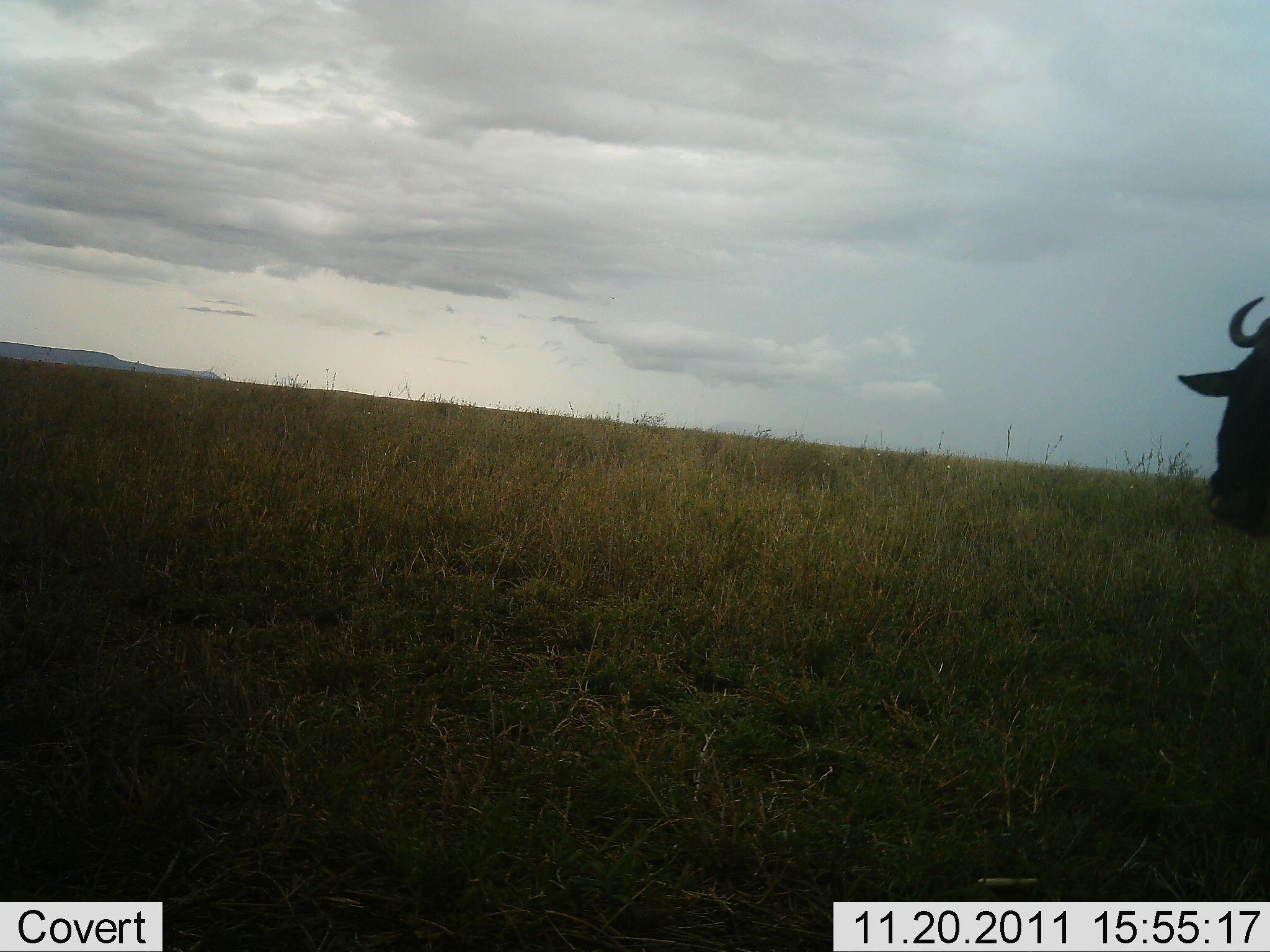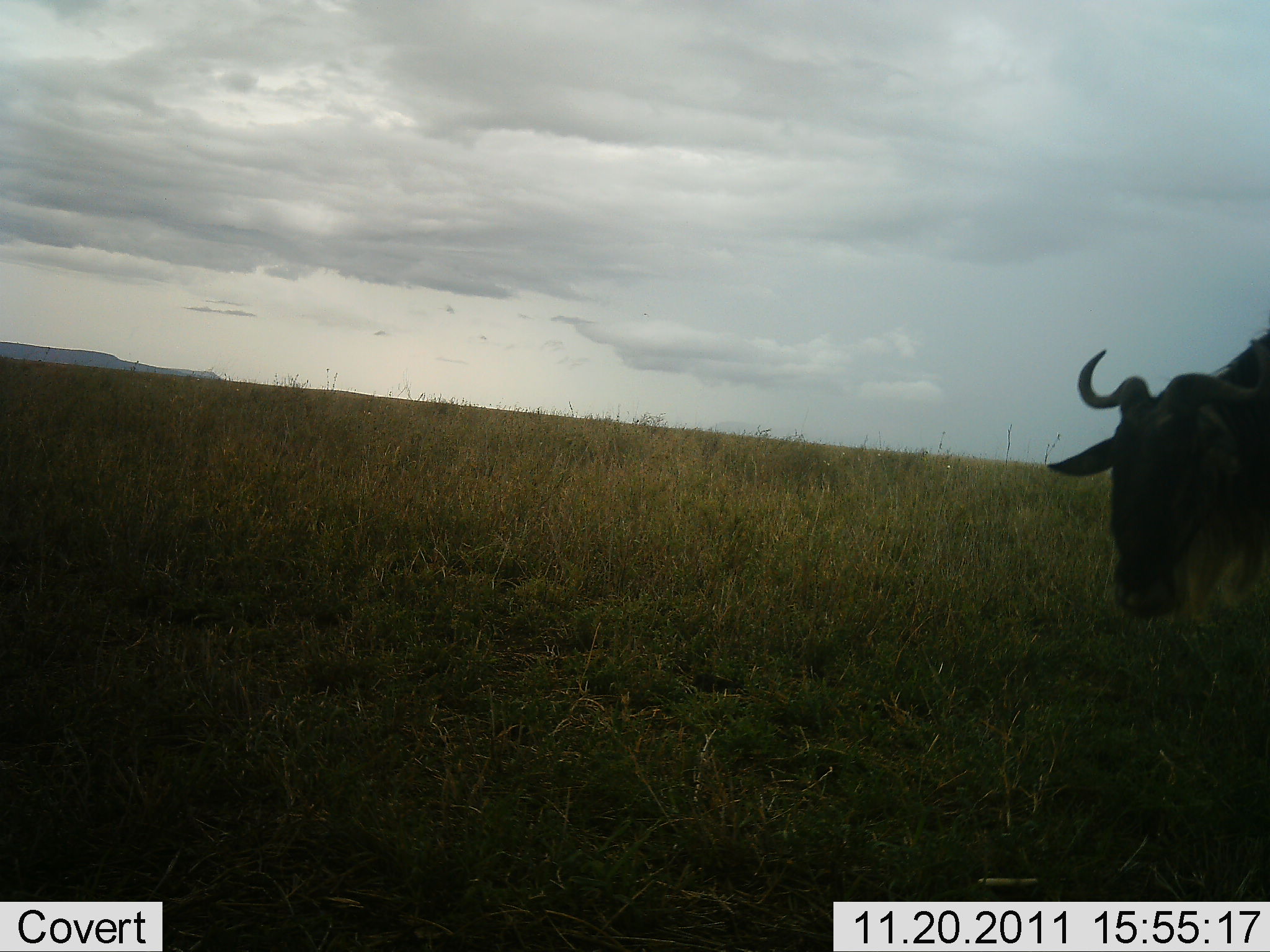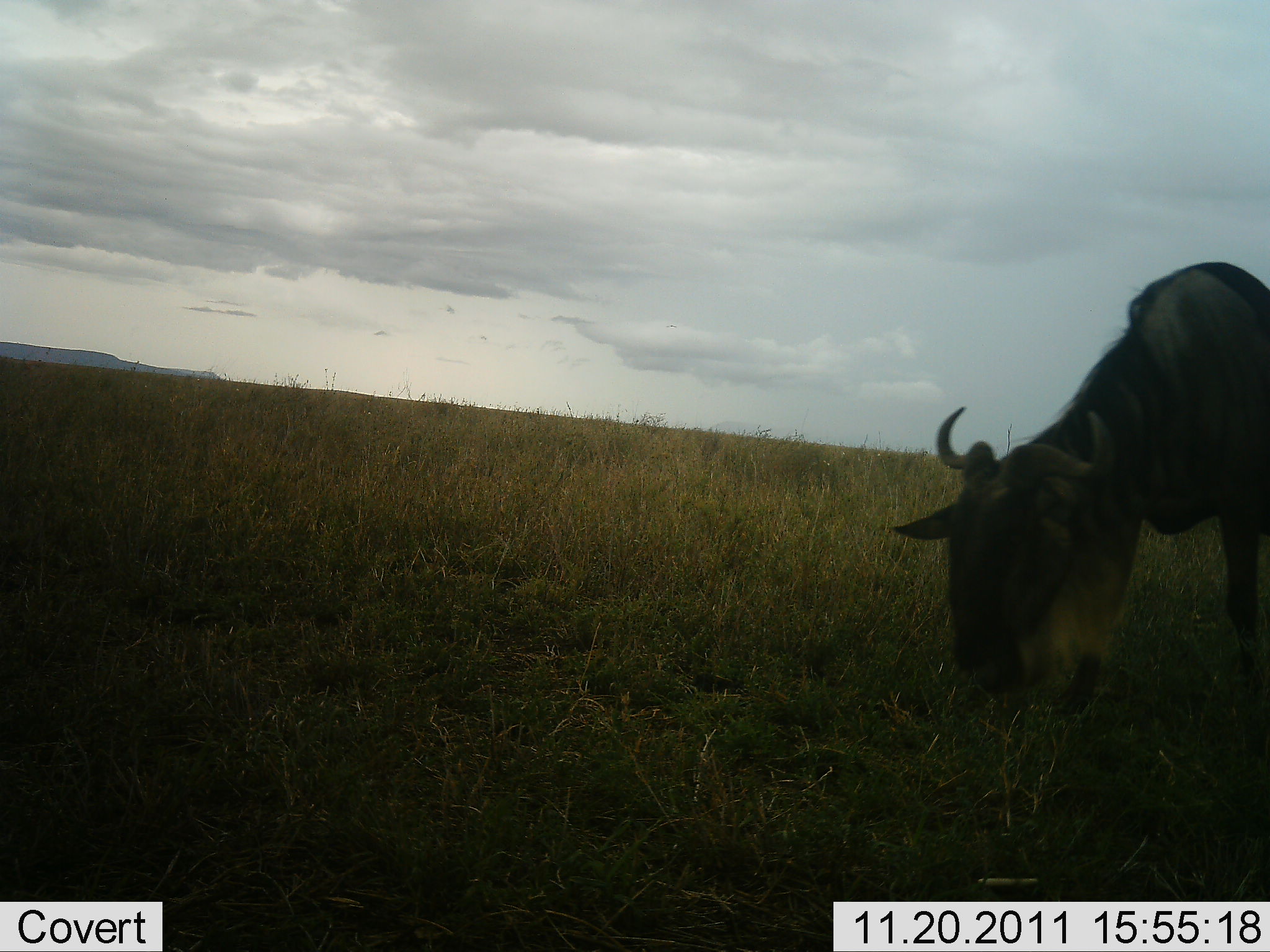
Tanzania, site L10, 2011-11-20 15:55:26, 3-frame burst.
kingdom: Animalia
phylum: Chordata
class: Mammalia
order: Artiodactyla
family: Bovidae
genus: Connochaetes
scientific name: Connochaetes taurinus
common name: blue wildebeest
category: wildebeest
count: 1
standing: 8%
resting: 0%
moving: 75%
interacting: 0%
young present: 0%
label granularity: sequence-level